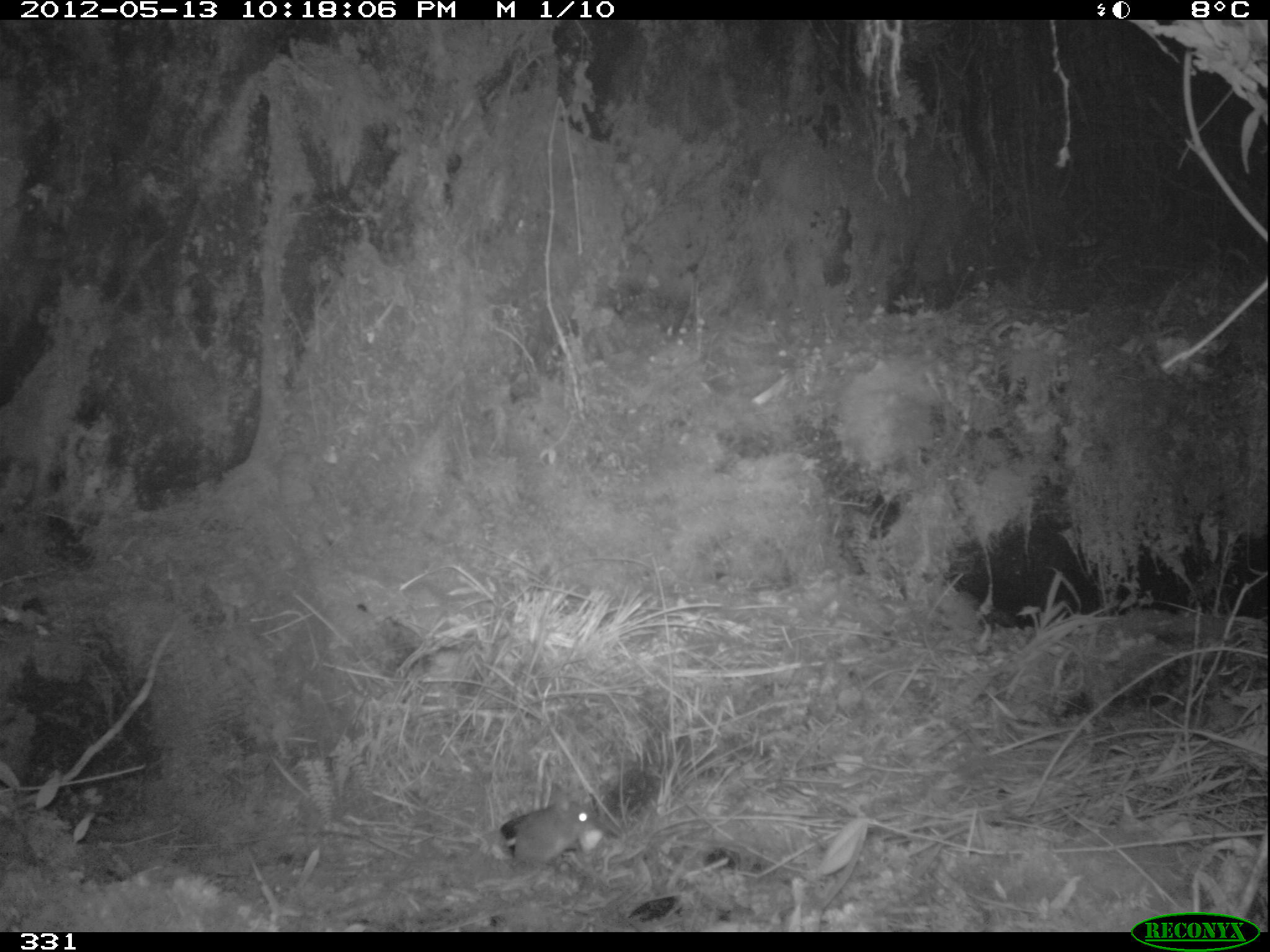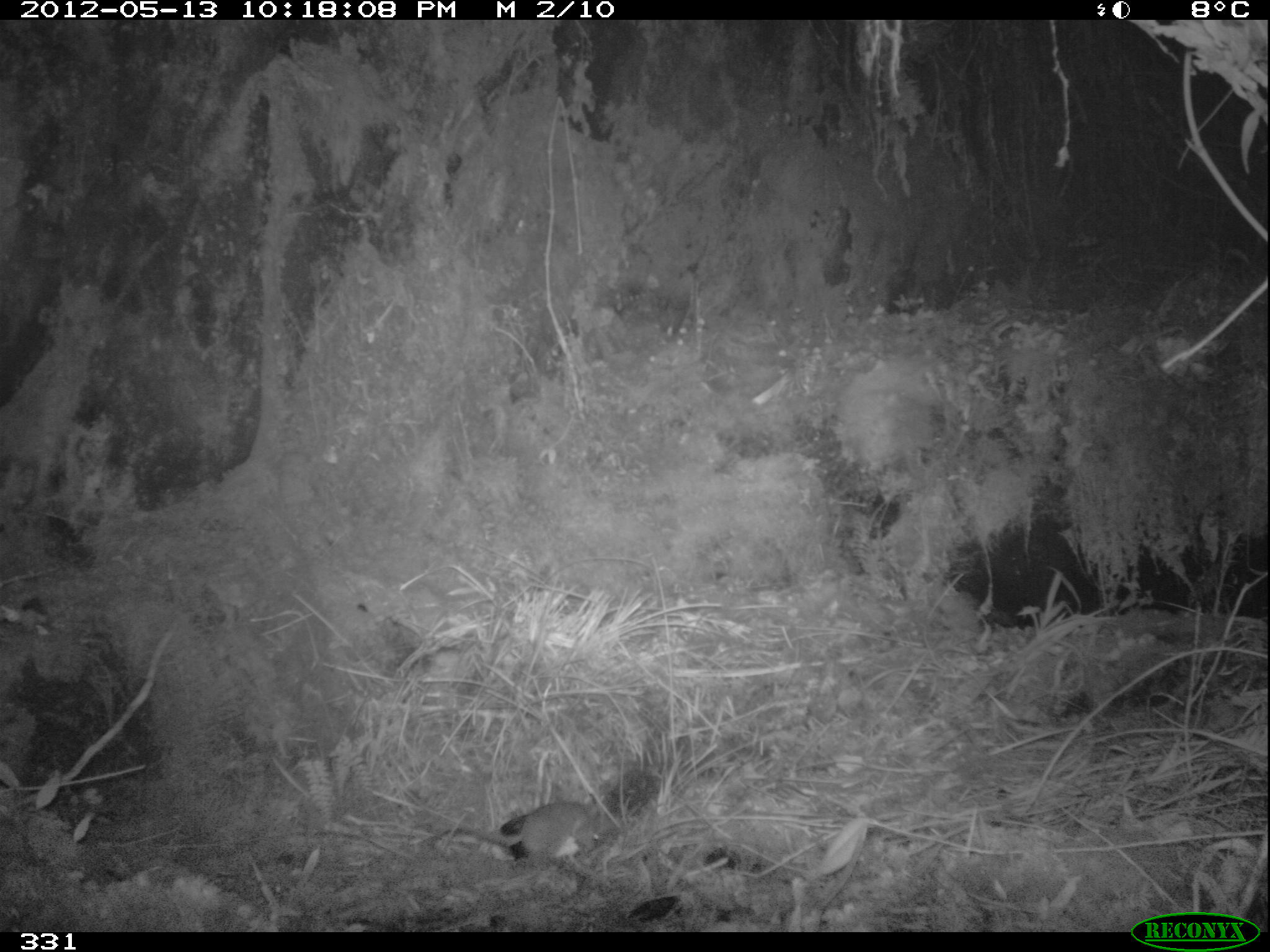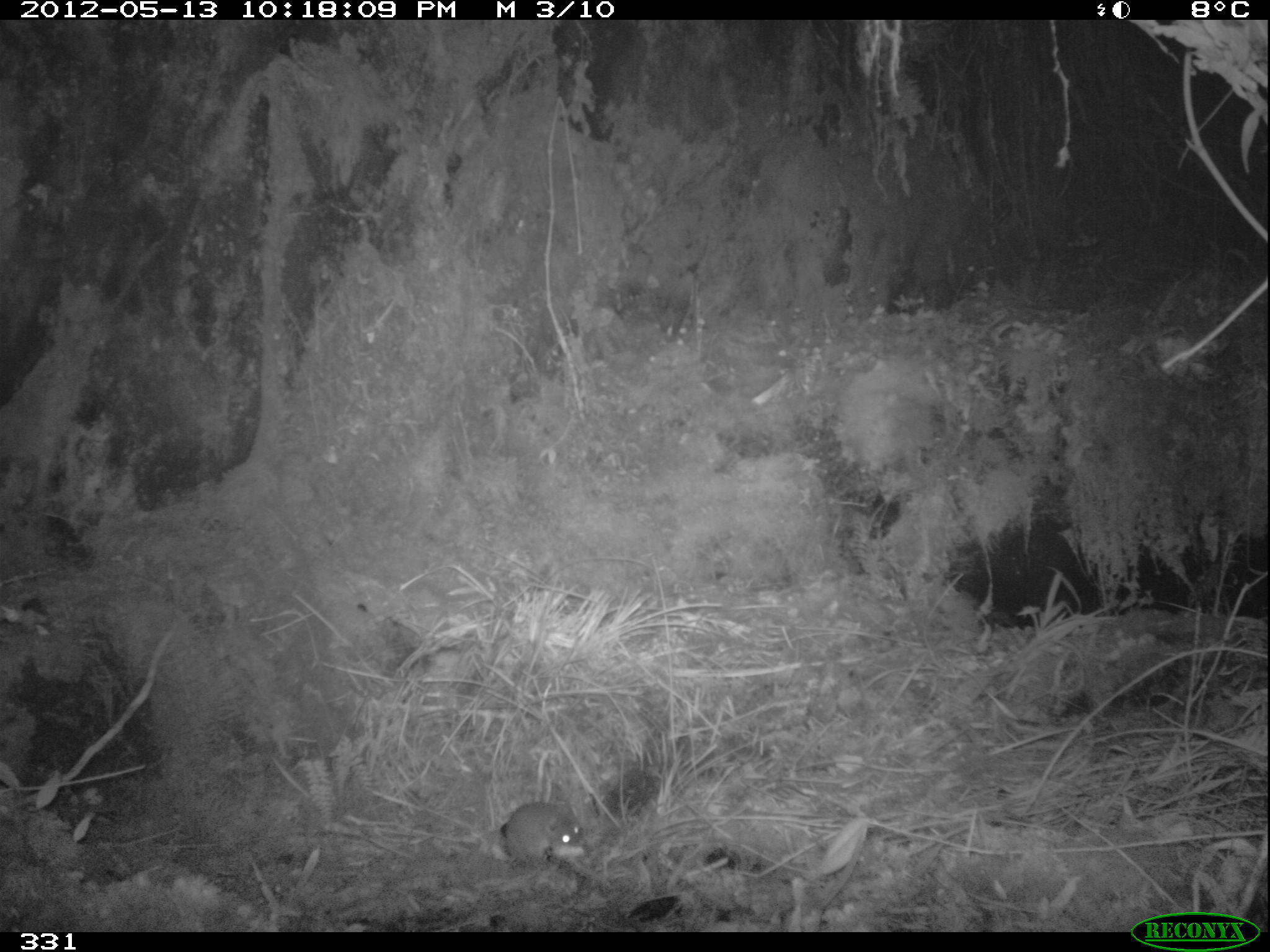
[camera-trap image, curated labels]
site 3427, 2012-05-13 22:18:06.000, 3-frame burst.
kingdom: Animalia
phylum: Chordata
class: Mammalia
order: Rodentia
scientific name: Rodentia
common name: rodents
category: unknown rodent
Unknown rodent (rodents) (Rodentia).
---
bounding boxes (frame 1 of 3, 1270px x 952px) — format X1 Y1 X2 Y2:
unknown rodent: 501 797 605 869